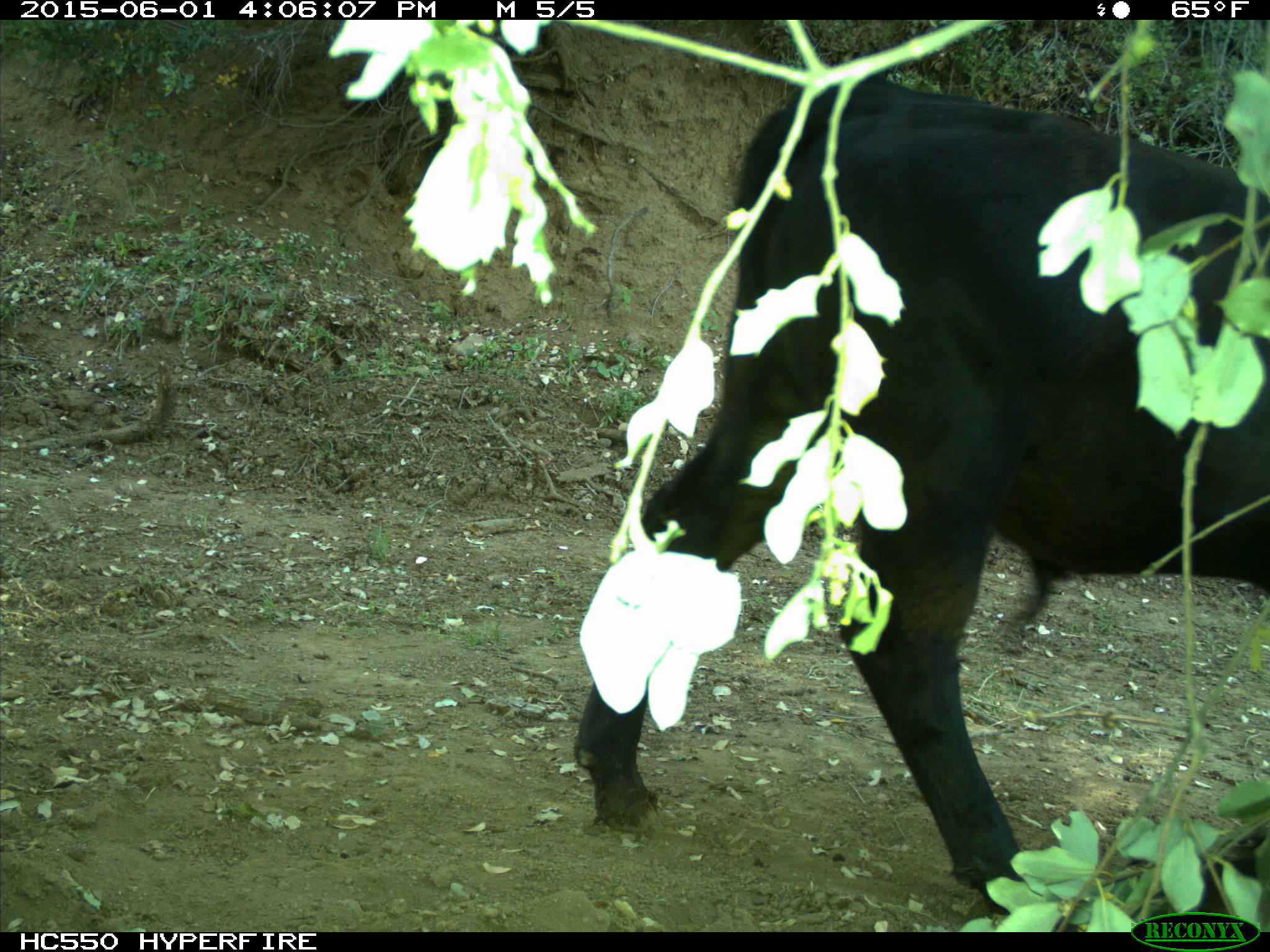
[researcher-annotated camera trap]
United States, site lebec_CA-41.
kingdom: Animalia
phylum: Chordata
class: Mammalia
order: Artiodactyla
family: Bovidae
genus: Bos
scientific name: Bos taurus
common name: domestic cow